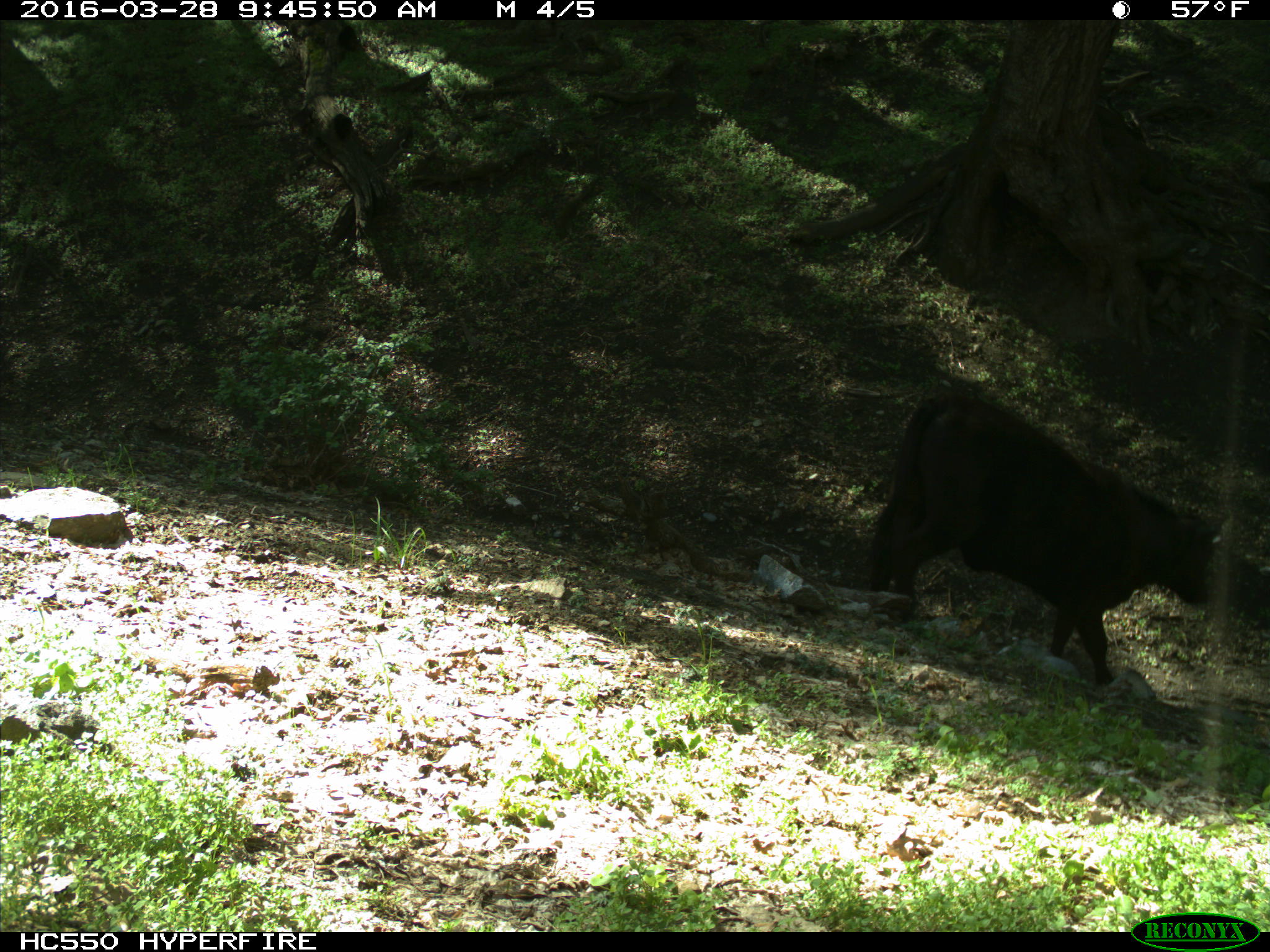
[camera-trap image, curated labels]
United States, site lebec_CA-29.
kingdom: Animalia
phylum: Chordata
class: Mammalia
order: Artiodactyla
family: Bovidae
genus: Bos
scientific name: Bos taurus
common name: domestic cow